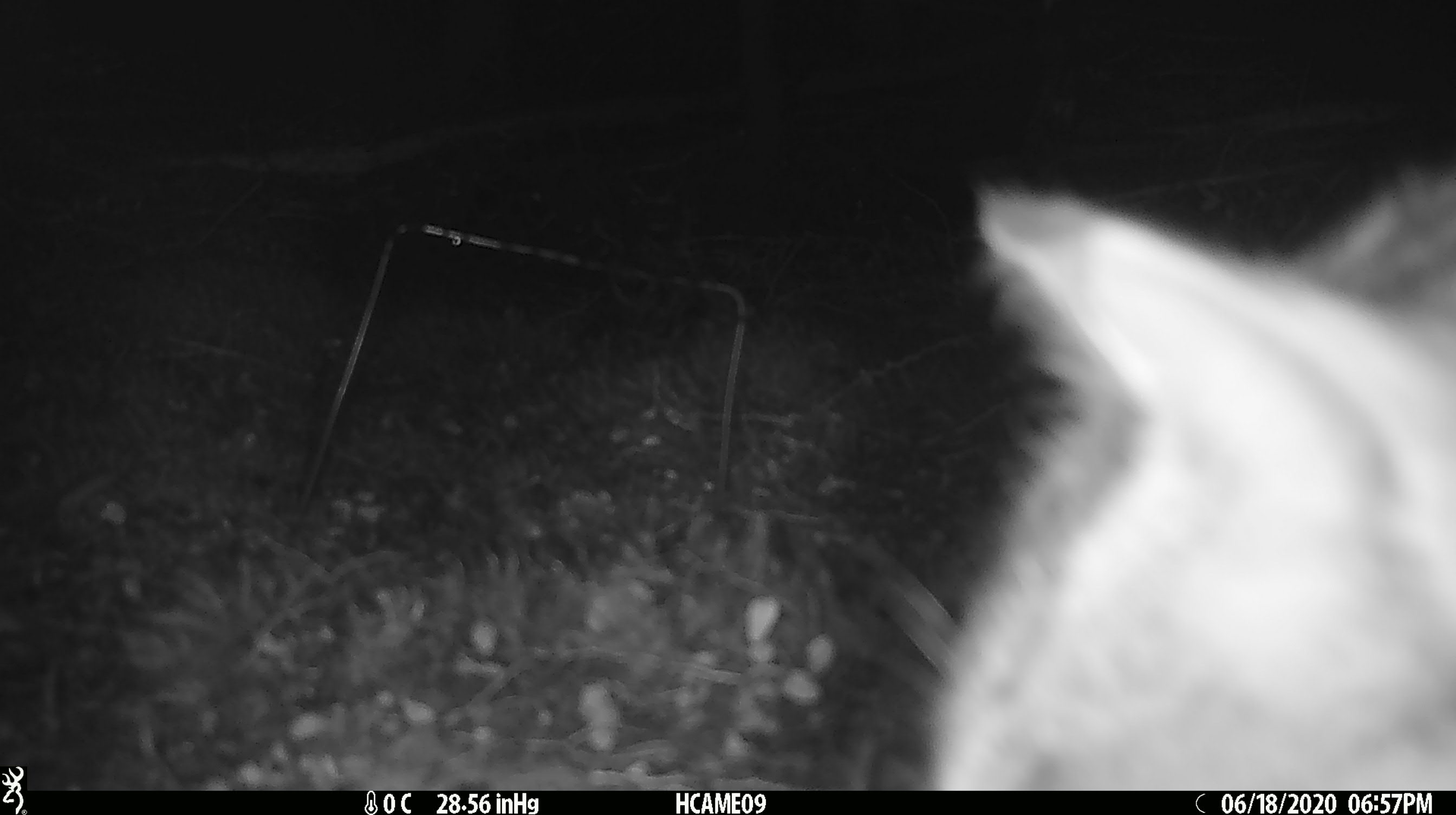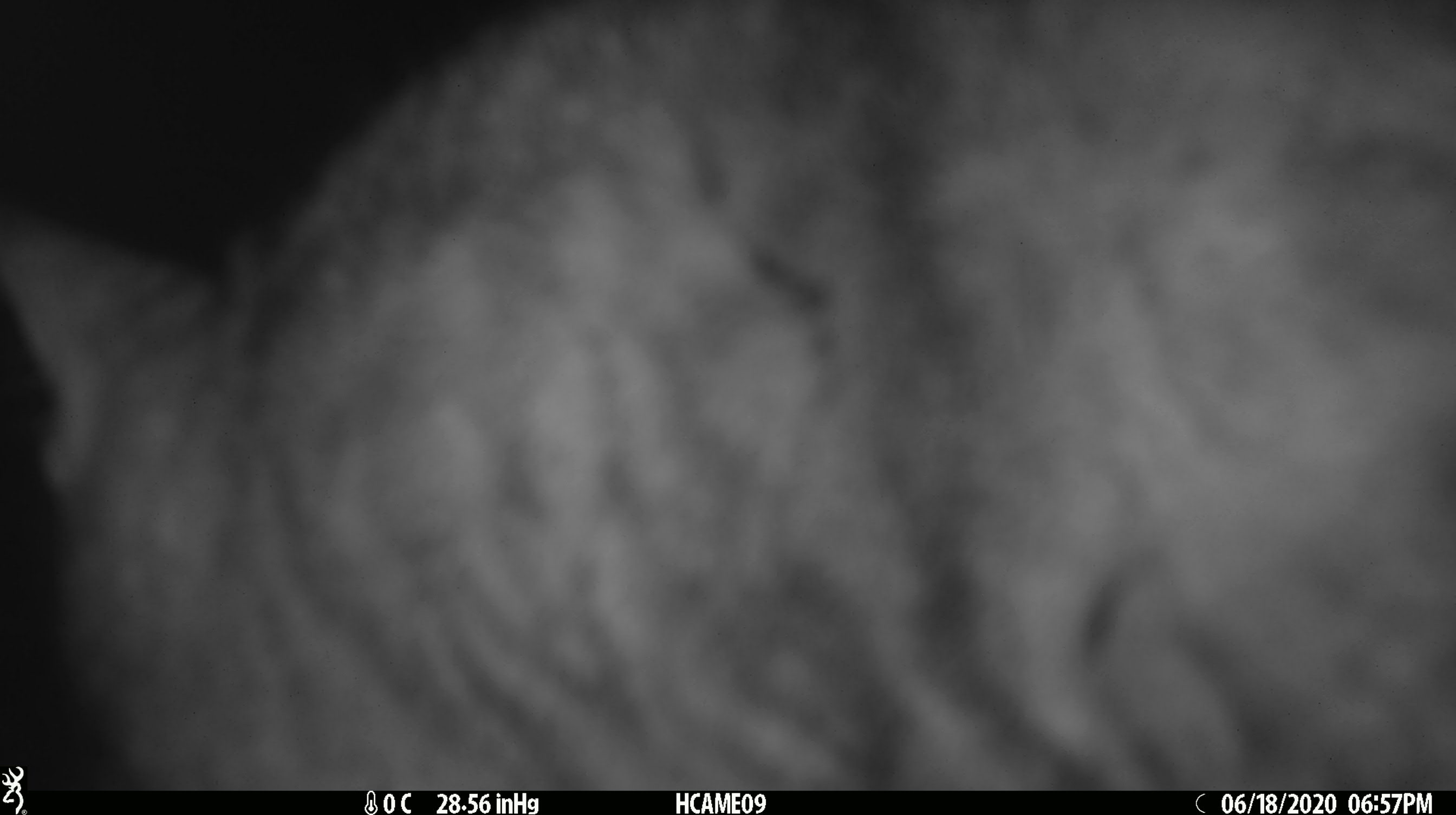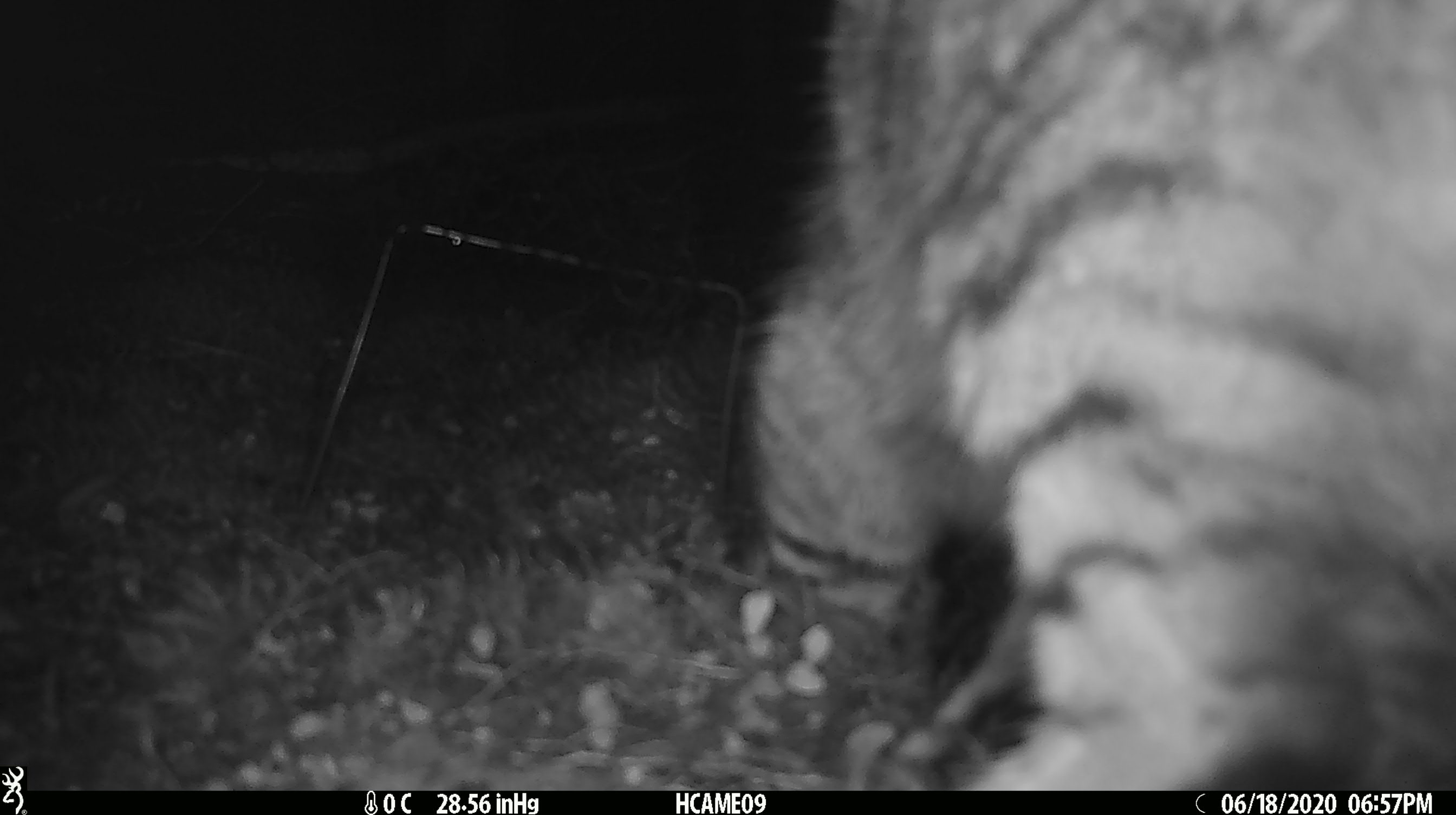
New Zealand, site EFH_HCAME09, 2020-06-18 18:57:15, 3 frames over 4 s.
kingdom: Animalia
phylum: Chordata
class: Mammalia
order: Carnivora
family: Felidae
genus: Felis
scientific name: Felis catus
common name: domestic cat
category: cat